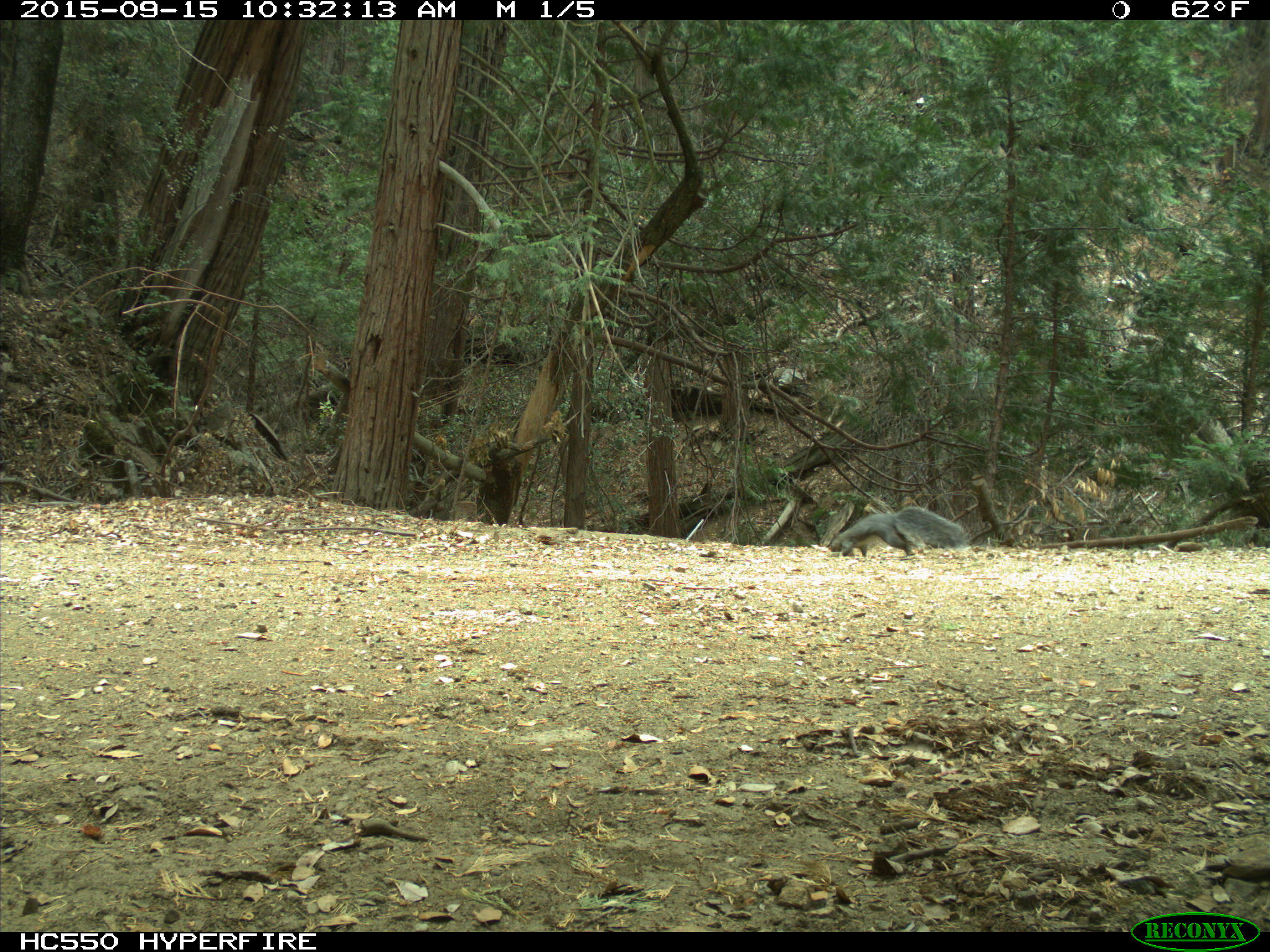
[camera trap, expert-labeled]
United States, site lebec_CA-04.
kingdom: Animalia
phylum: Chordata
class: Mammalia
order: Rodentia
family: Sciuridae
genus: Sciurus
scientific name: Sciurus carolinensis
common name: eastern gray squirrel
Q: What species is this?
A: Sciurus carolinensis (eastern gray squirrel).